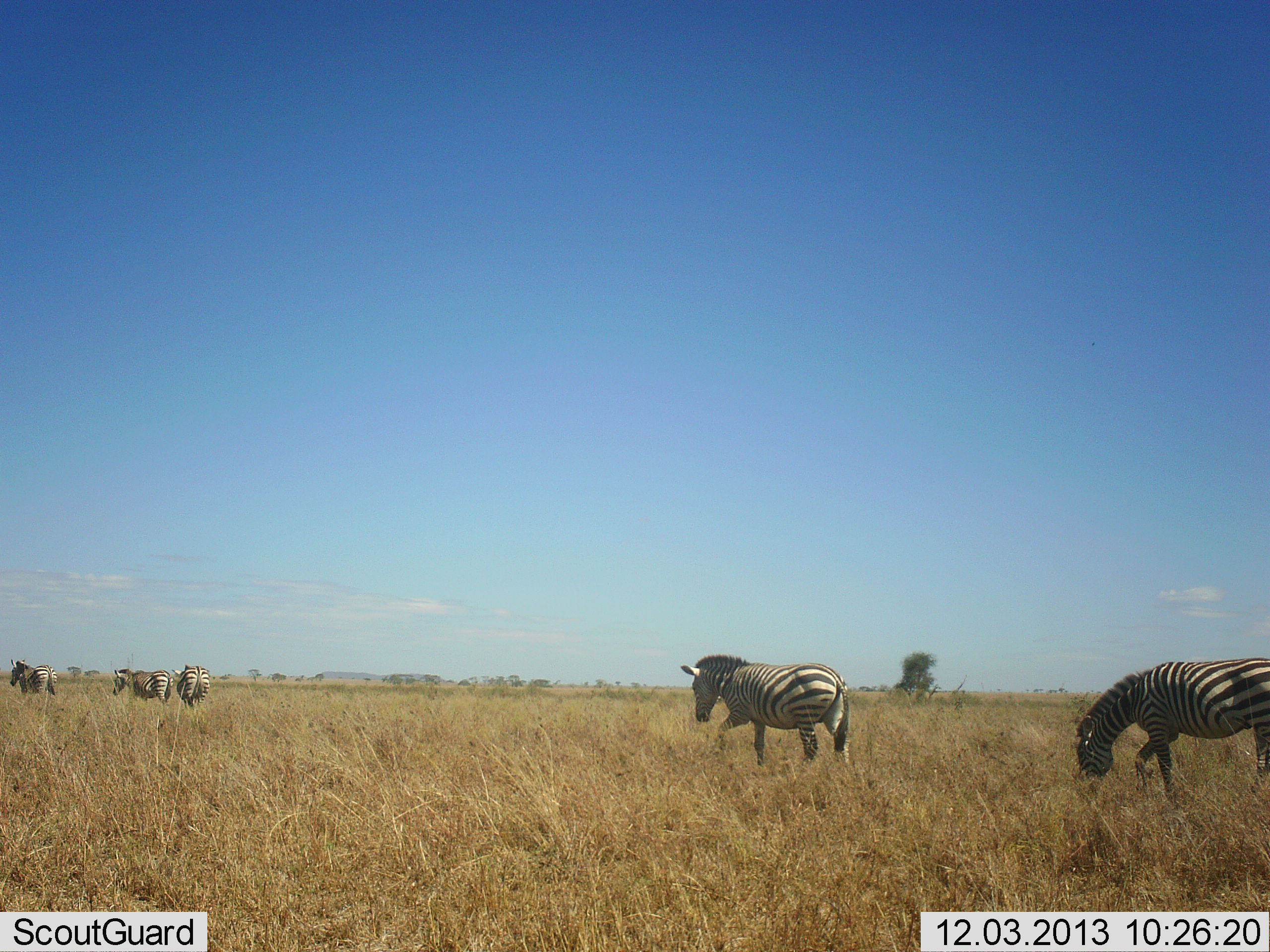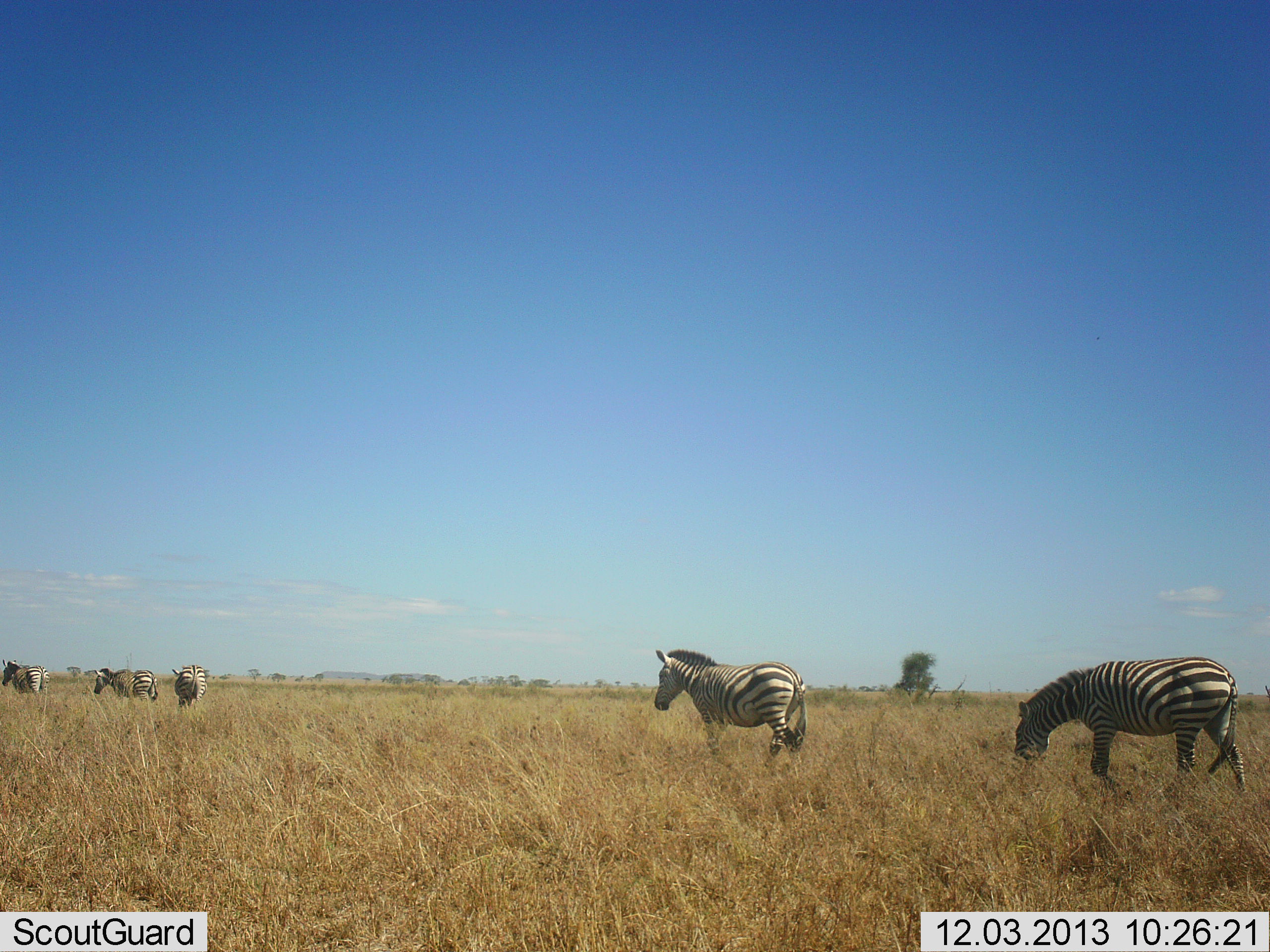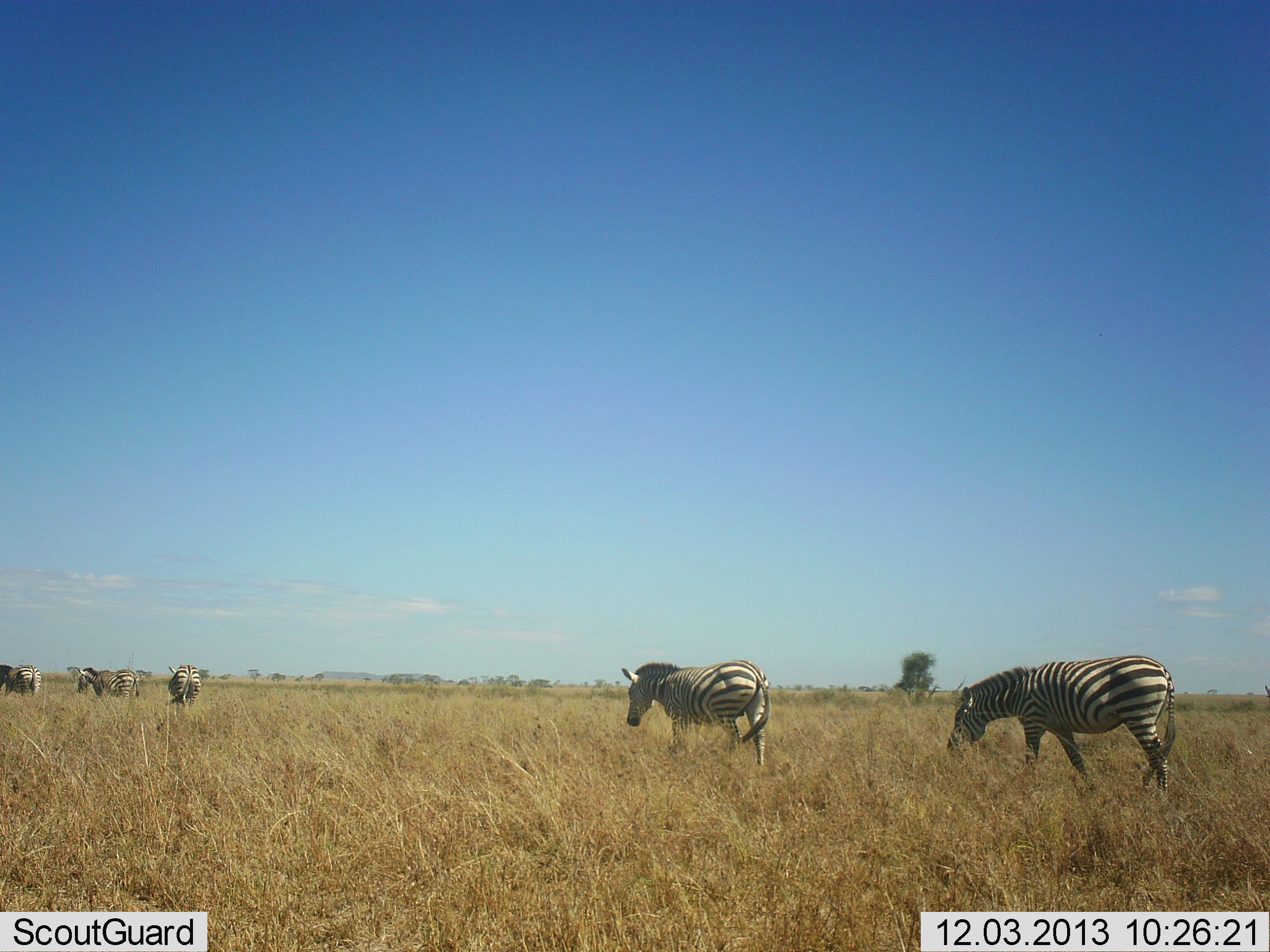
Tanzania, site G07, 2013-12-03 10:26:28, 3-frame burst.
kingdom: Animalia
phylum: Chordata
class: Mammalia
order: Perissodactyla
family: Equidae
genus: Equus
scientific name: Equus quagga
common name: plains zebra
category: zebra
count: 5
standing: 10%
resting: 0%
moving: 90%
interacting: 0%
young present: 0%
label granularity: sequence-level